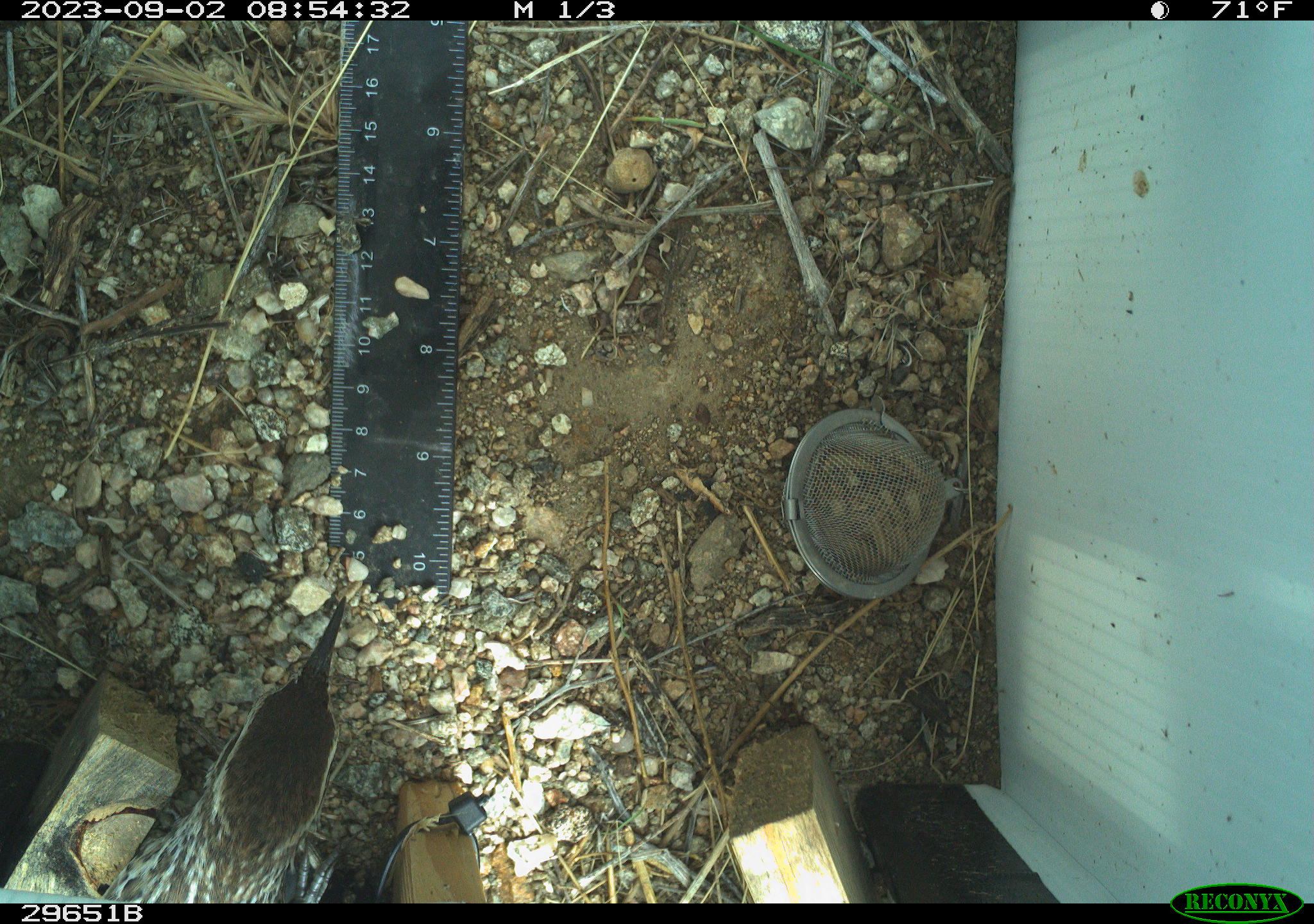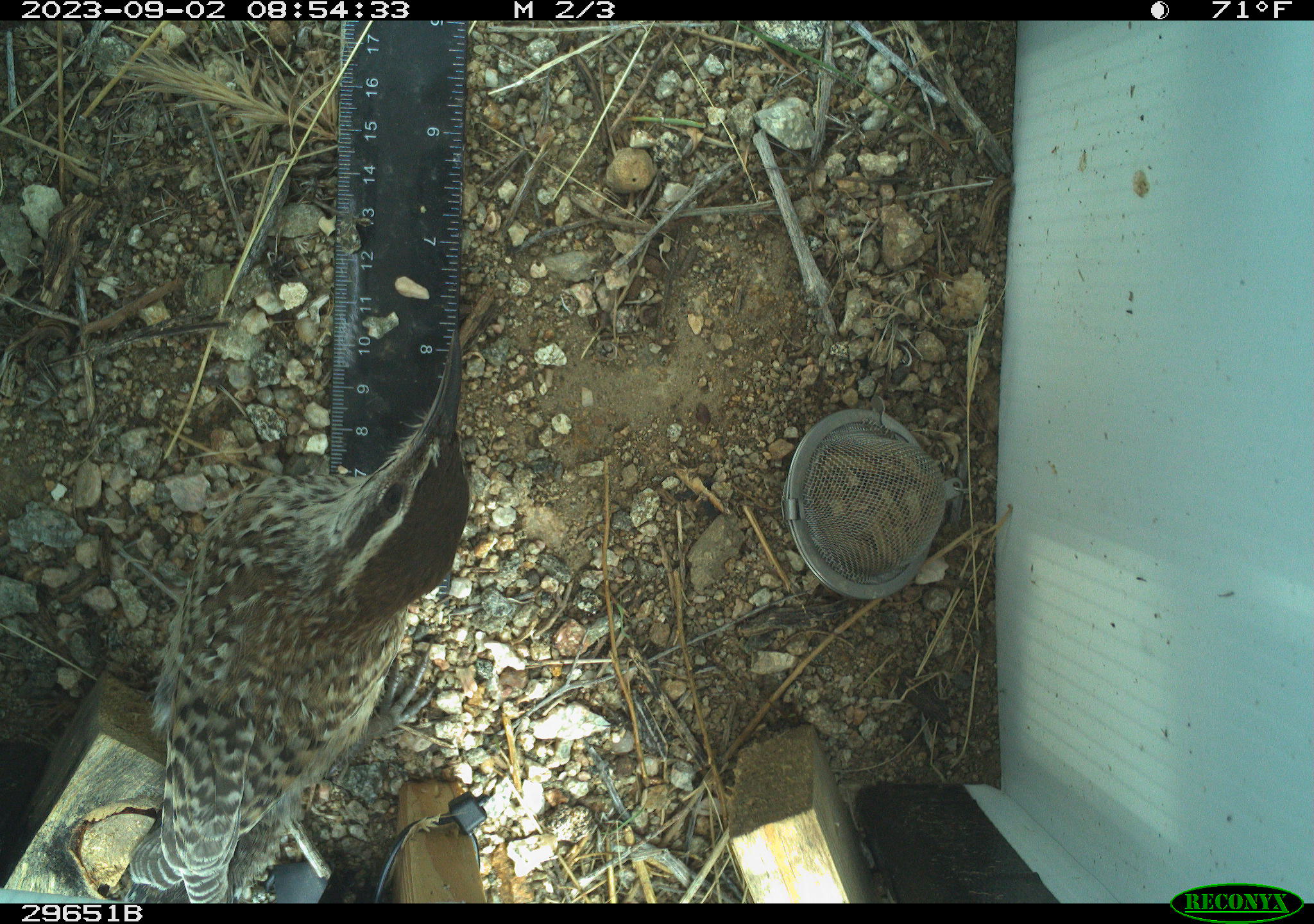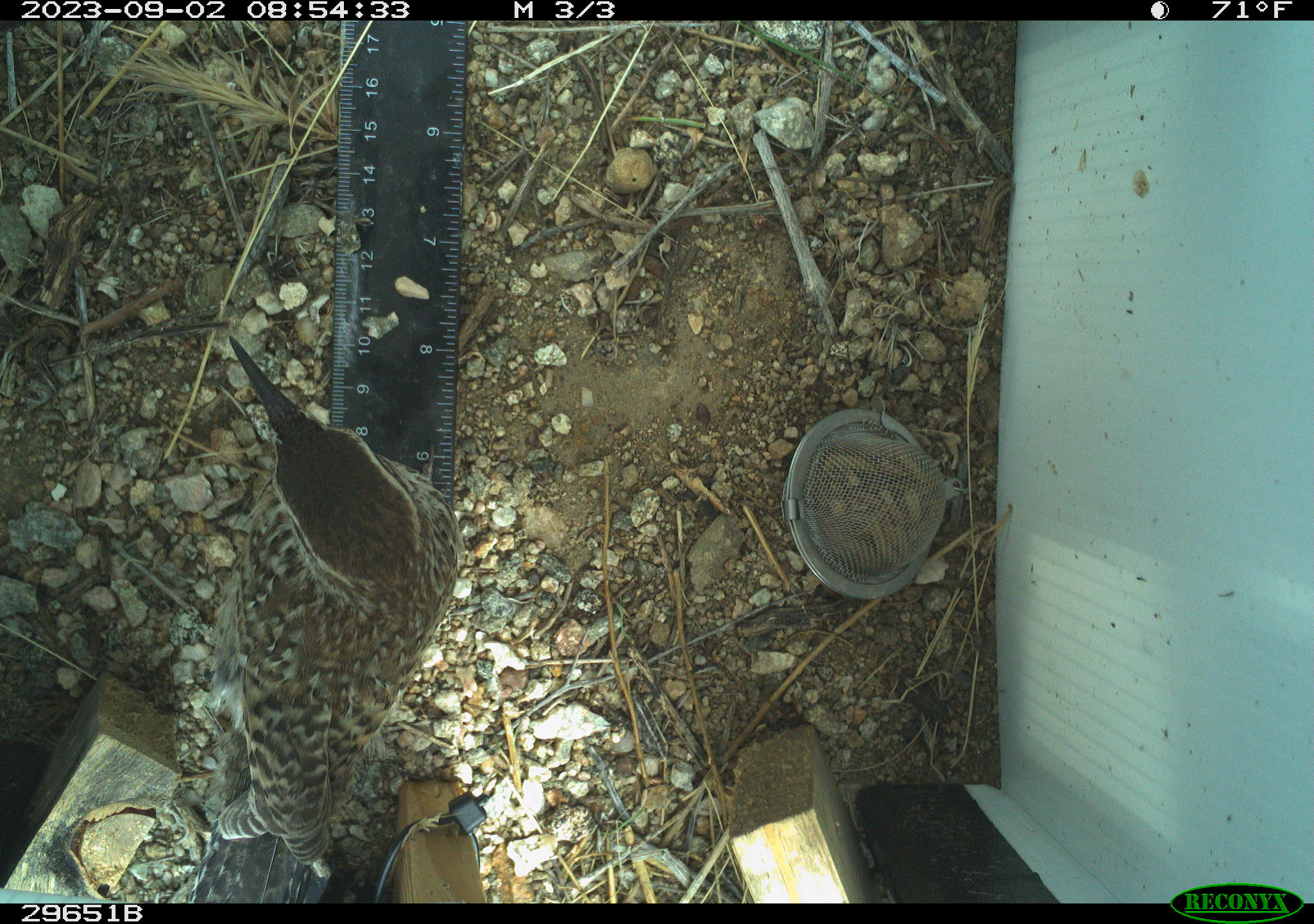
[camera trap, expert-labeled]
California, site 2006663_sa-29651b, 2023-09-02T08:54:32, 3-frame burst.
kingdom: Animalia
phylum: Chordata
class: Aves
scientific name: Aves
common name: bird